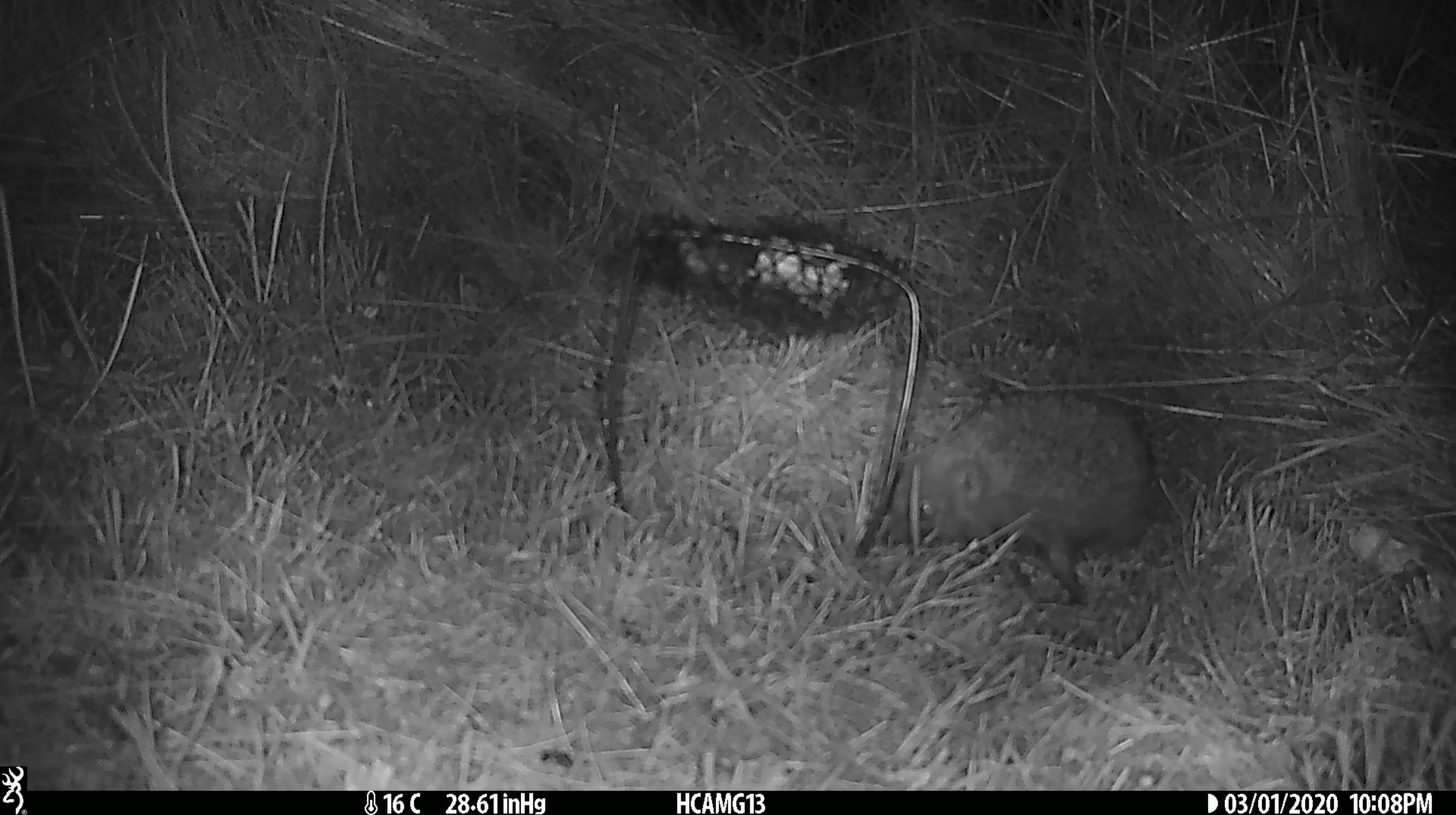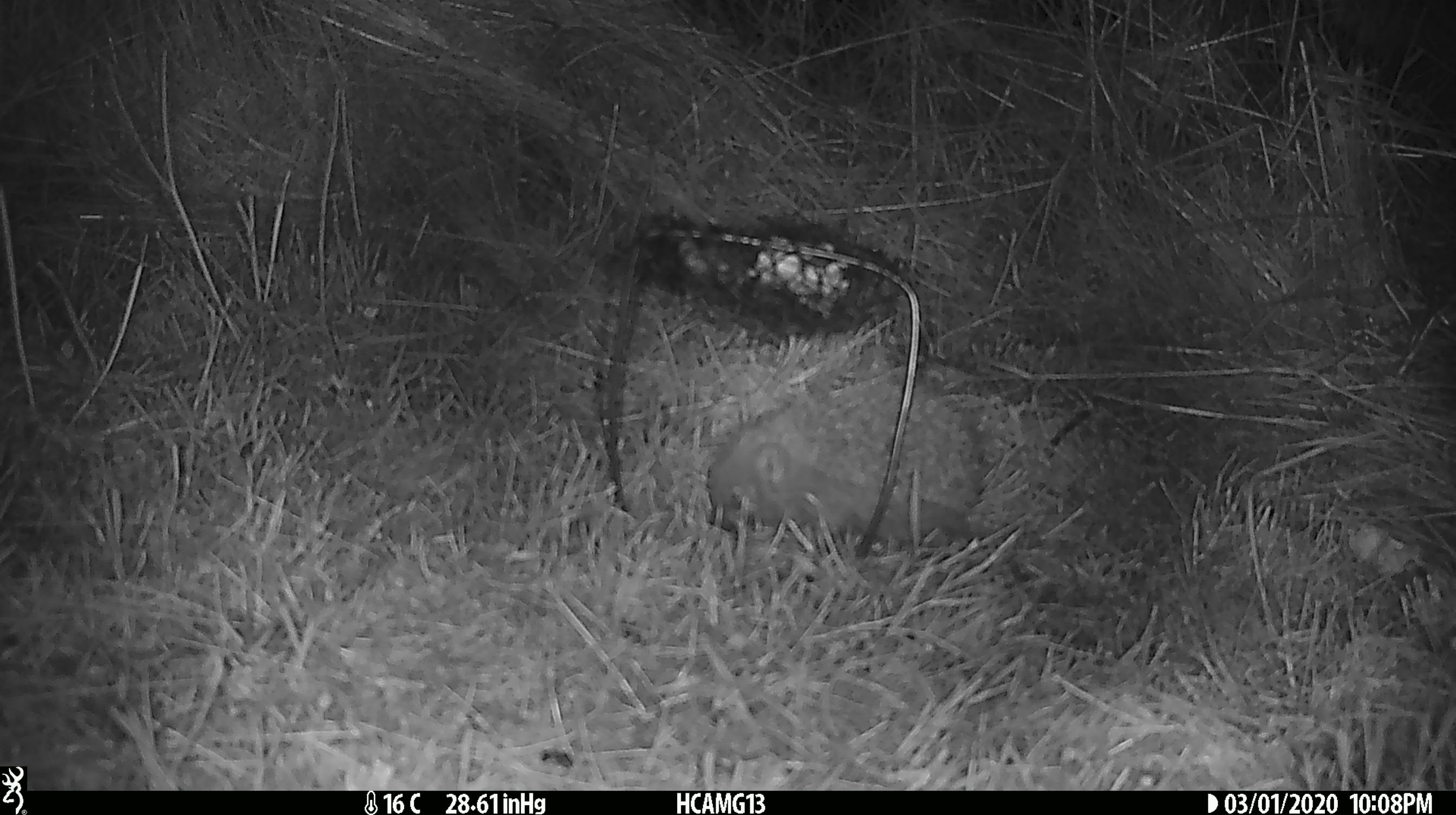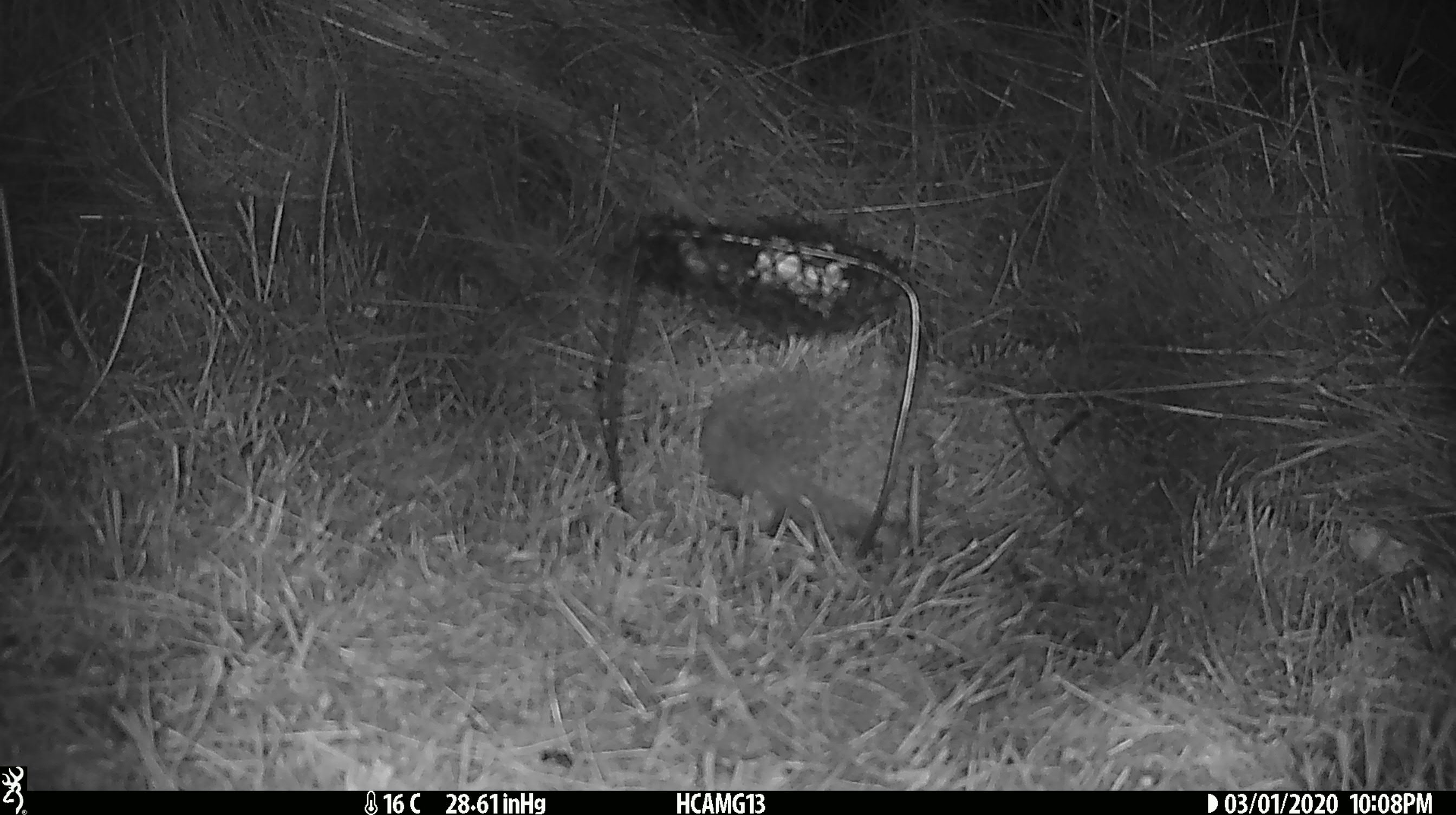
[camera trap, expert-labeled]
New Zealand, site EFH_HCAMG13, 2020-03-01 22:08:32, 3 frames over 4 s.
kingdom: Animalia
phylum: Chordata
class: Mammalia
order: Eulipotyphla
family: Erinaceidae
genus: Erinaceus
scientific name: Erinaceus europaeus europaeus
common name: european hedgehog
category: hedgehog